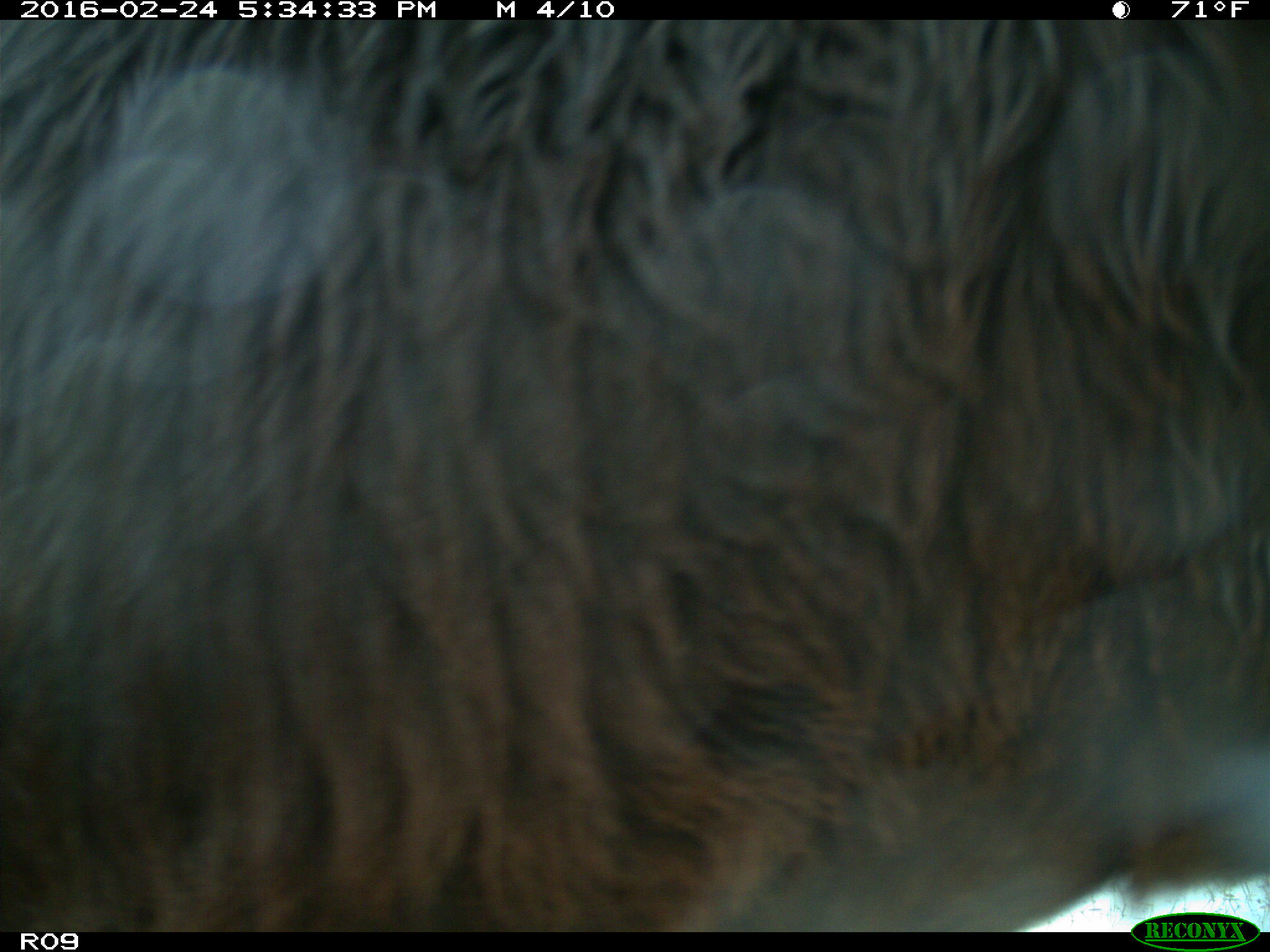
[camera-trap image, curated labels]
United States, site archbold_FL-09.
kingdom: Animalia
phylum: Chordata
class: Mammalia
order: Artiodactyla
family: Bovidae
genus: Bos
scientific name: Bos taurus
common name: domestic cow